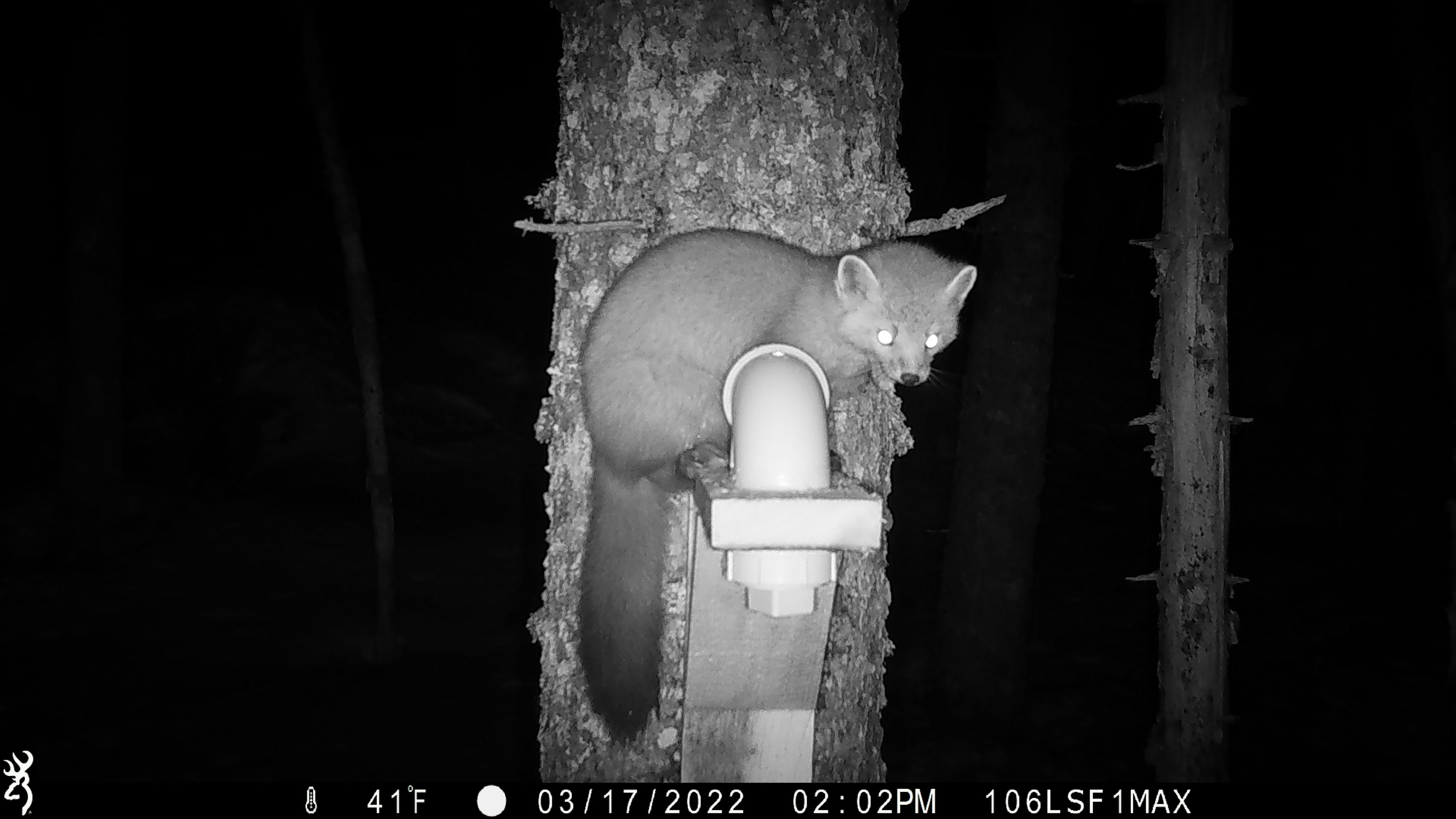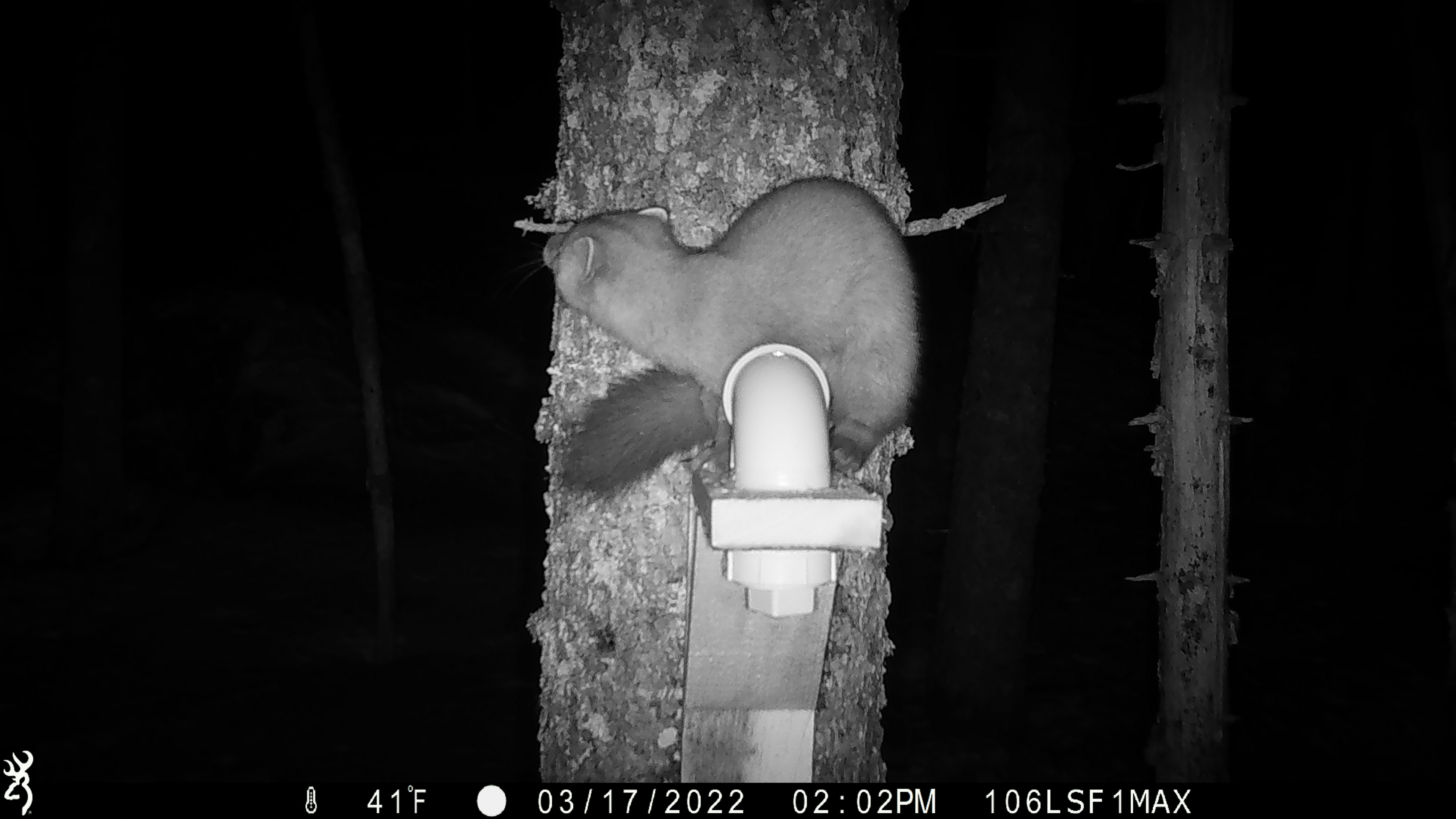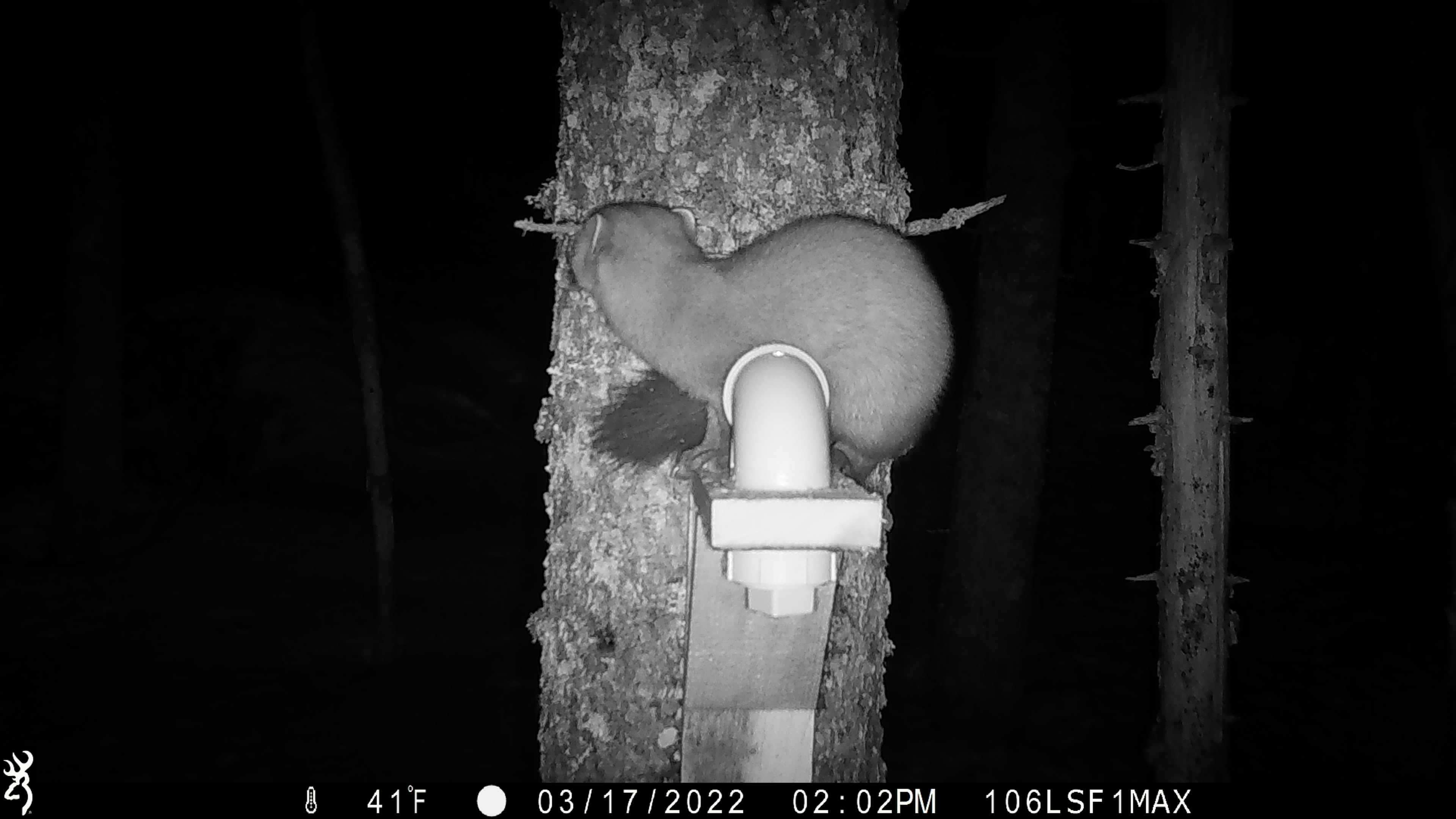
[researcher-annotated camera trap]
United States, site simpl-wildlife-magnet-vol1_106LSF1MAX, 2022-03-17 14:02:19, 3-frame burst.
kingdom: Animalia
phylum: Chordata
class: Mammalia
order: Carnivora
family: Mustelidae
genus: Martes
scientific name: Martes americana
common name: american marten